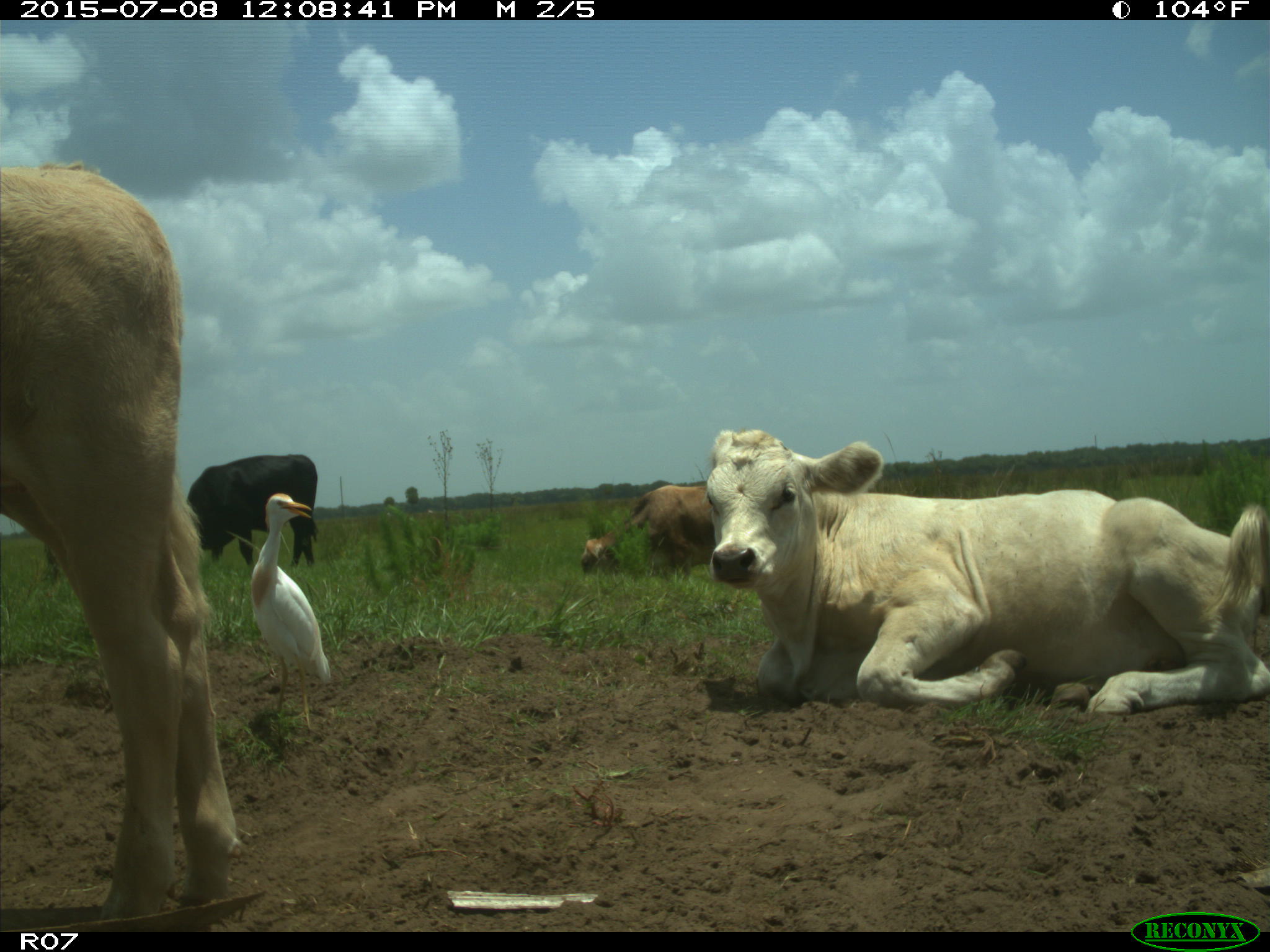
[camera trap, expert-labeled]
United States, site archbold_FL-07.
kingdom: Animalia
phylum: Chordata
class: Mammalia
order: Artiodactyla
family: Bovidae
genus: Bos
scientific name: Bos taurus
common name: domestic cow